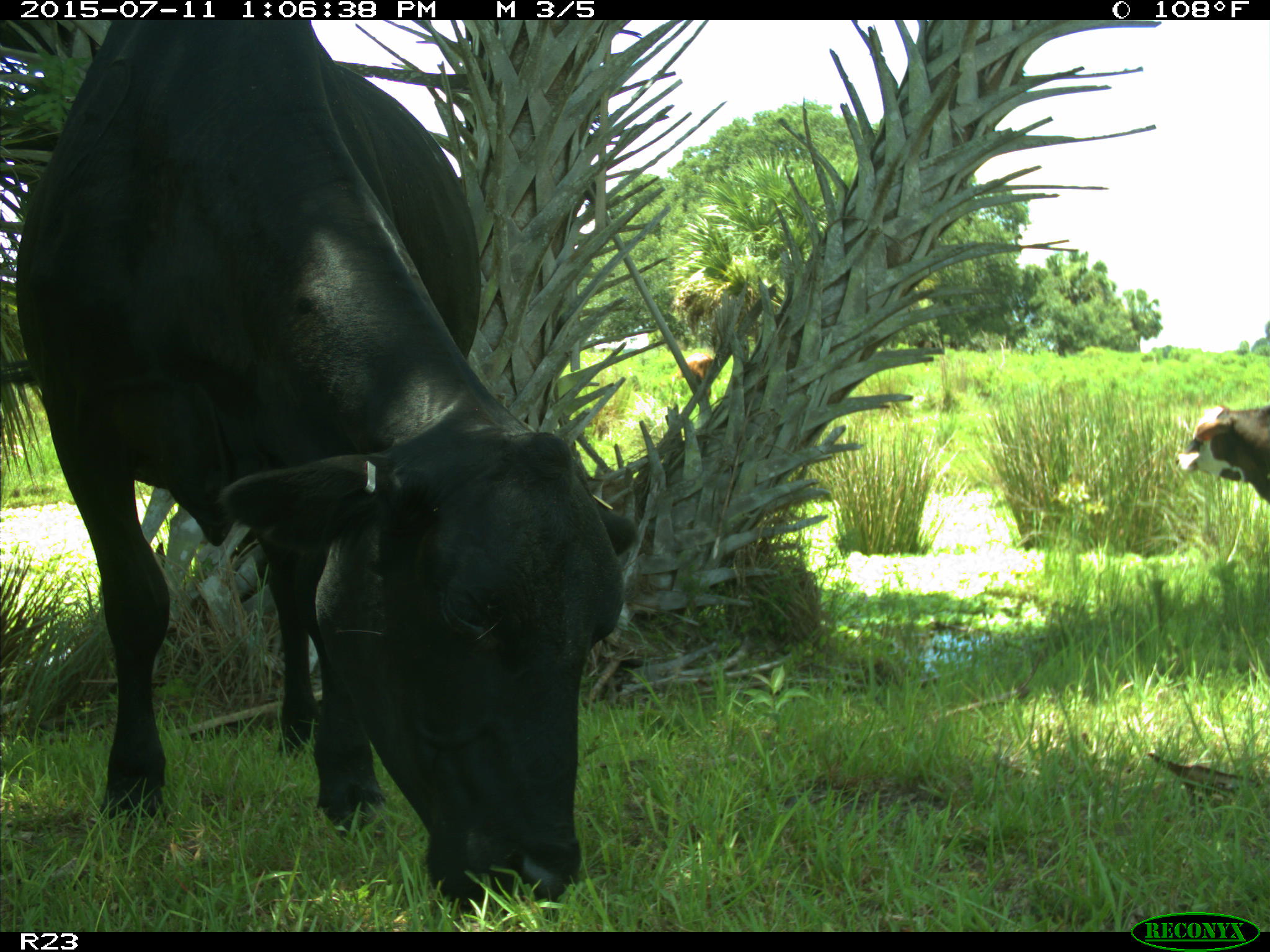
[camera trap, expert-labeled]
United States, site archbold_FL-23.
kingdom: Animalia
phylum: Chordata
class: Mammalia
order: Artiodactyla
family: Bovidae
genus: Bos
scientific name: Bos taurus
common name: domestic cow